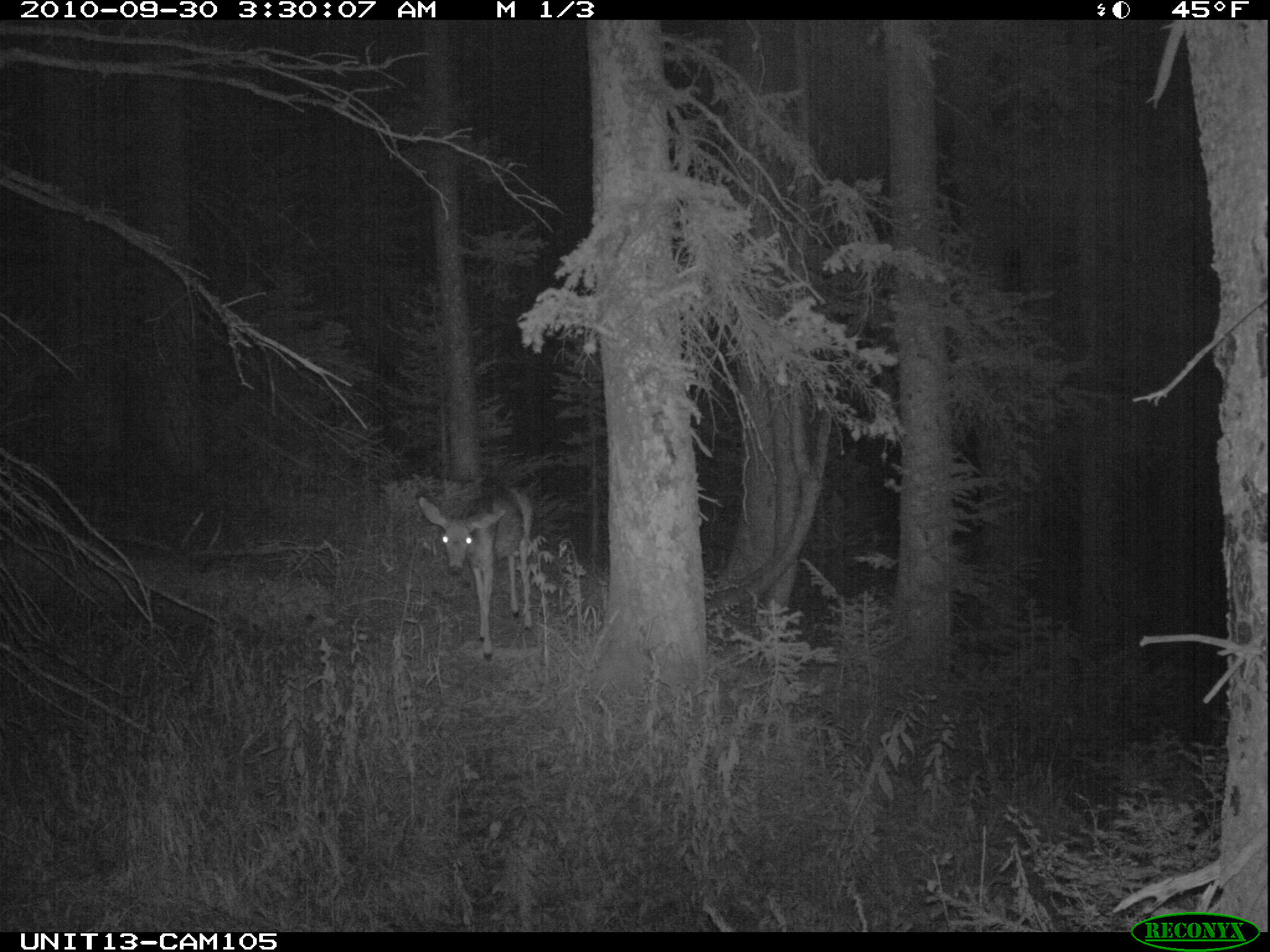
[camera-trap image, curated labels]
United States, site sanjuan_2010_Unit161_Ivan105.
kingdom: Animalia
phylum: Chordata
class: Mammalia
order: Artiodactyla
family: Cervidae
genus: Odocoileus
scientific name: Odocoileus hemionus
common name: mule deer